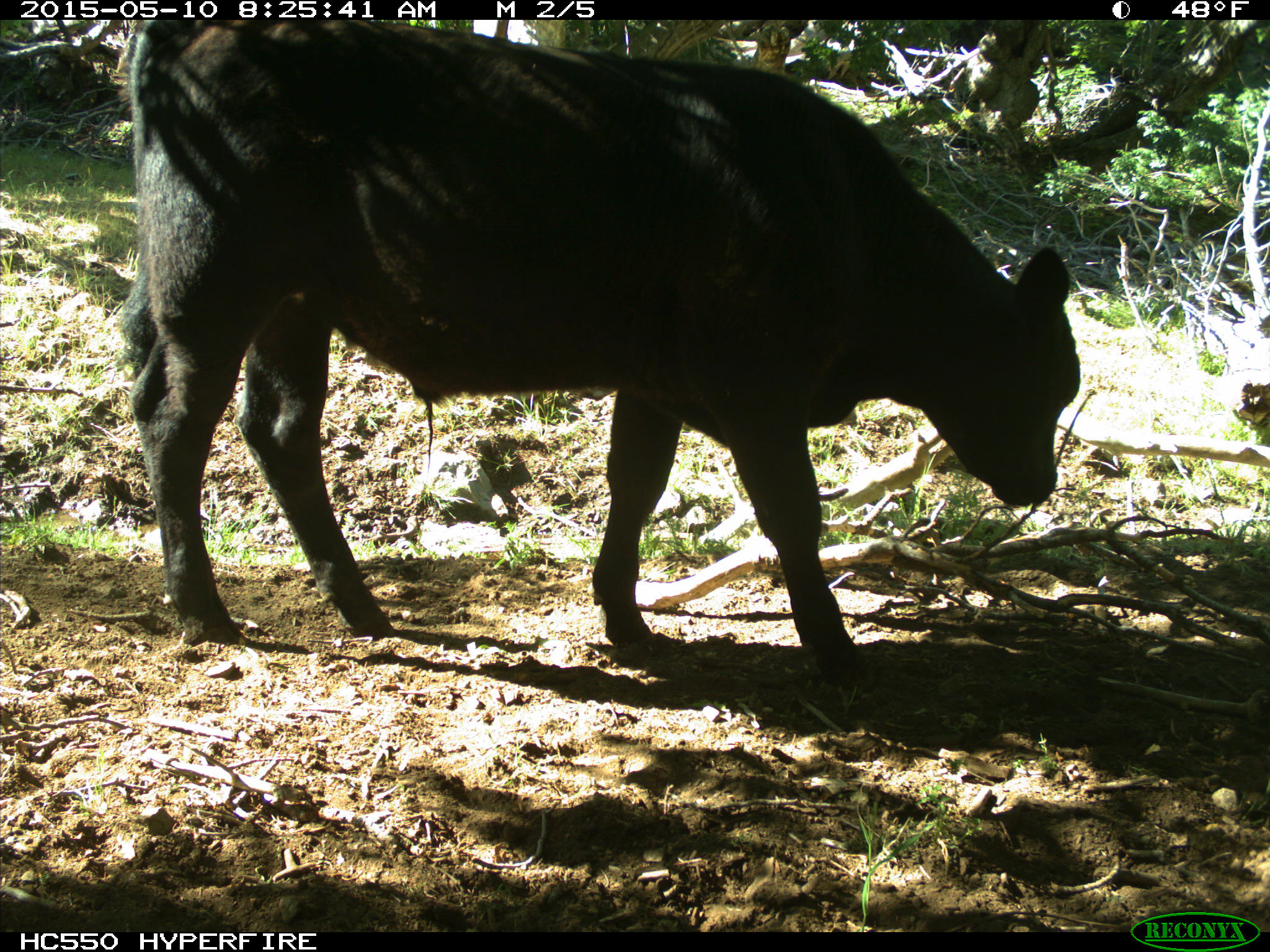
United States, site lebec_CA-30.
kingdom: Animalia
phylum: Chordata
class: Mammalia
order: Artiodactyla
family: Bovidae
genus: Bos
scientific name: Bos taurus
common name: domestic cow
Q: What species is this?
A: Bos taurus (domestic cow).